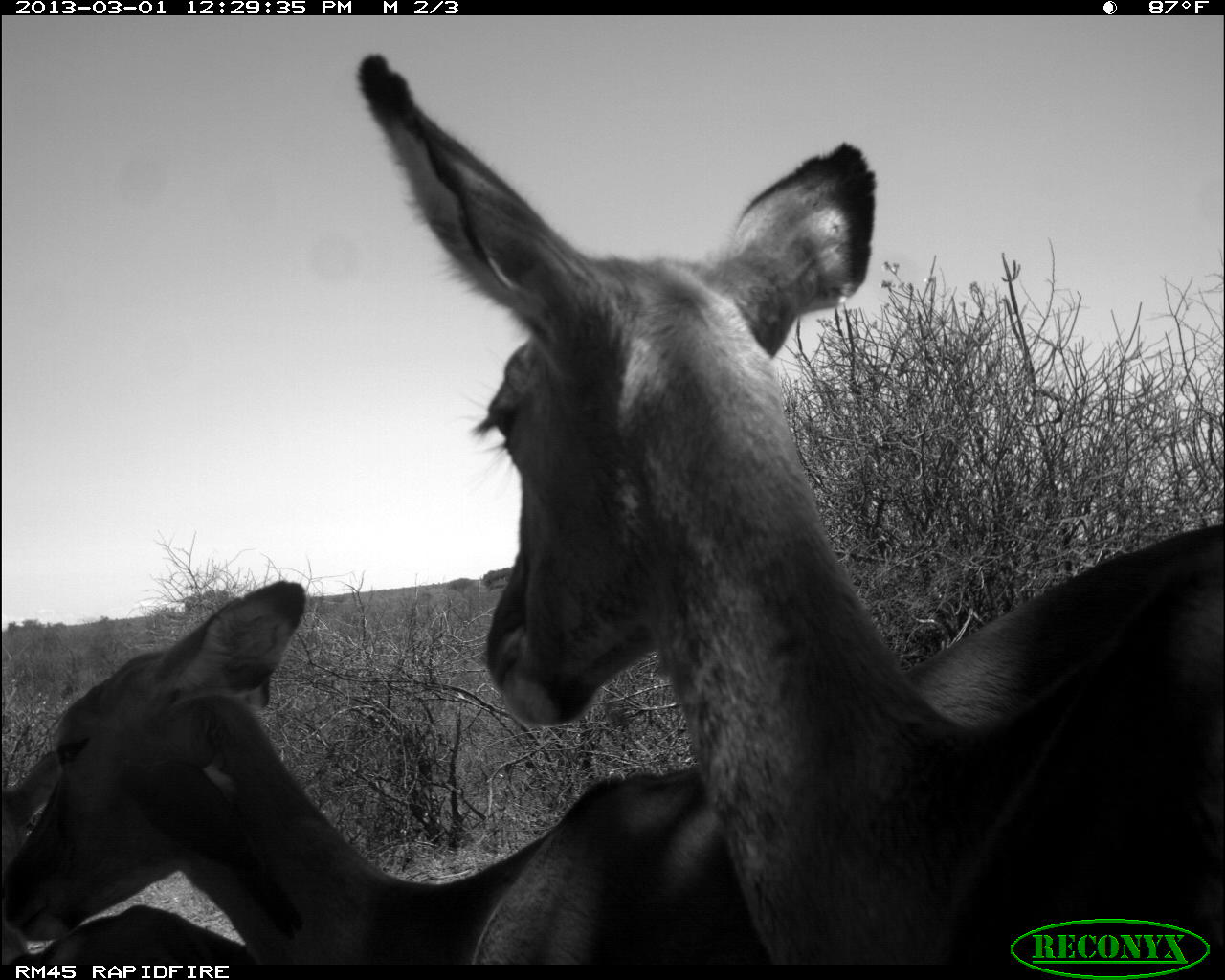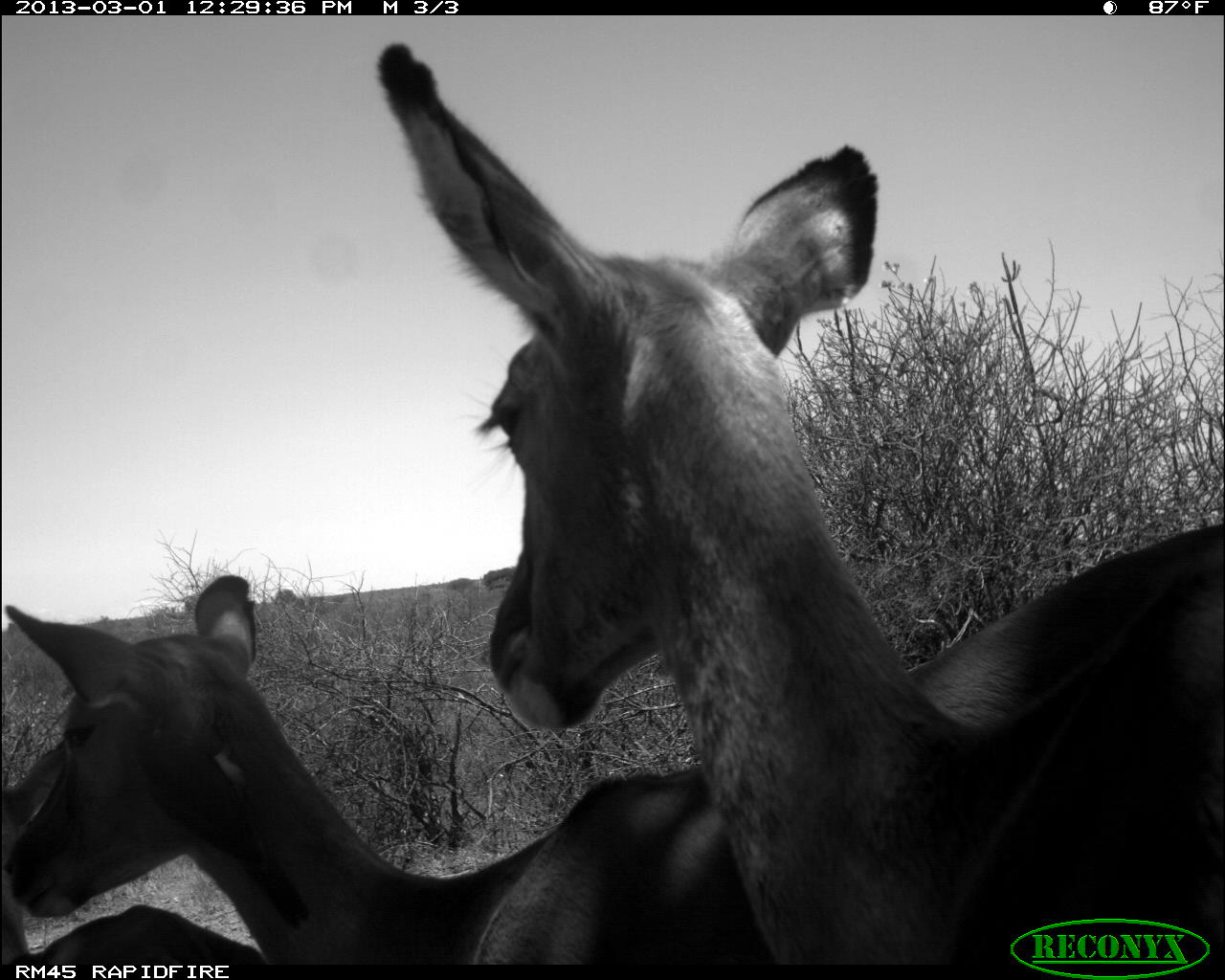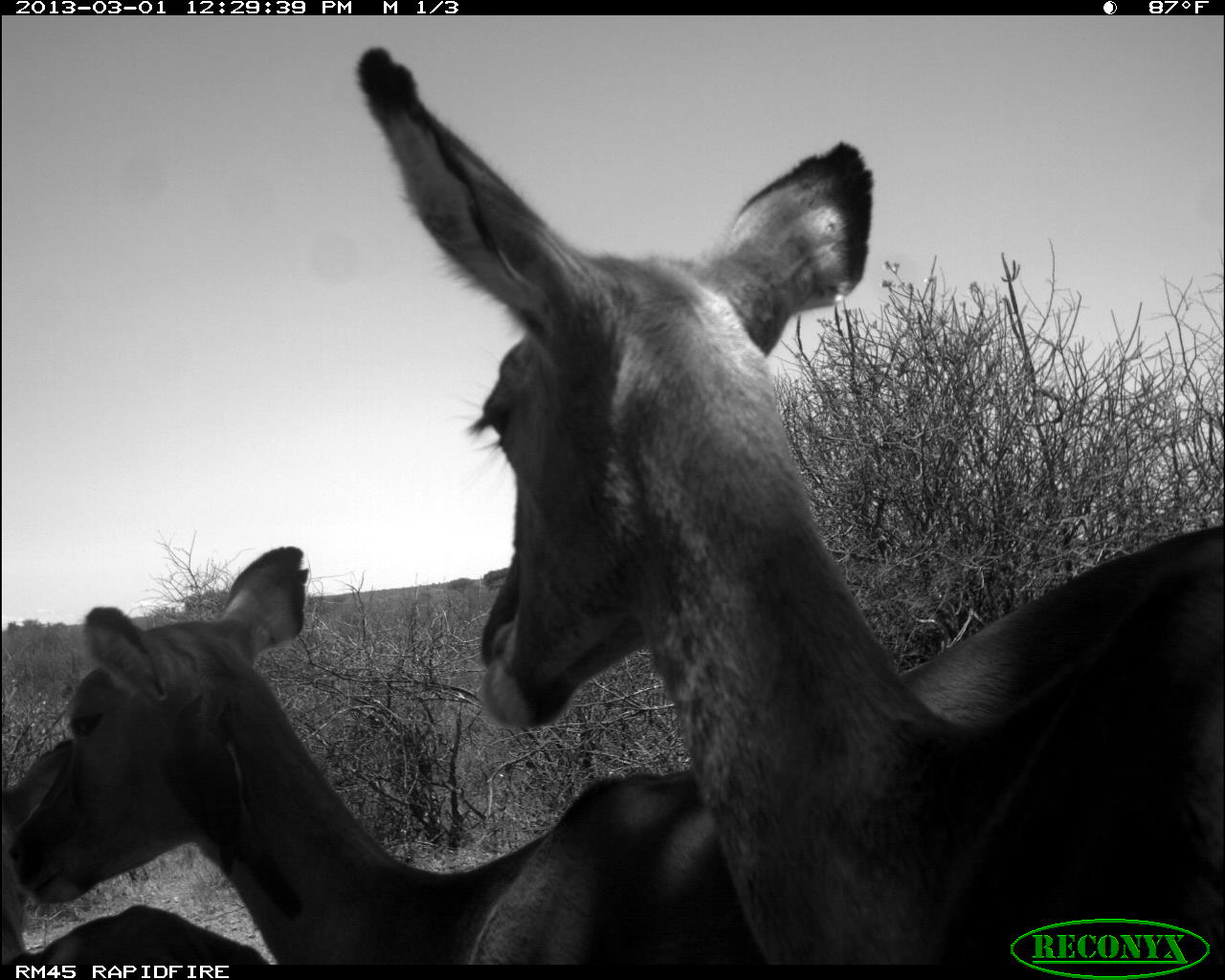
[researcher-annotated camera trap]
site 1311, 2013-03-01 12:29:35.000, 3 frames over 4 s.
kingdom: Animalia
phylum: Chordata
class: Mammalia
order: Artiodactyla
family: Bovidae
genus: Aepyceros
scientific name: Aepyceros melampus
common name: impala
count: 3